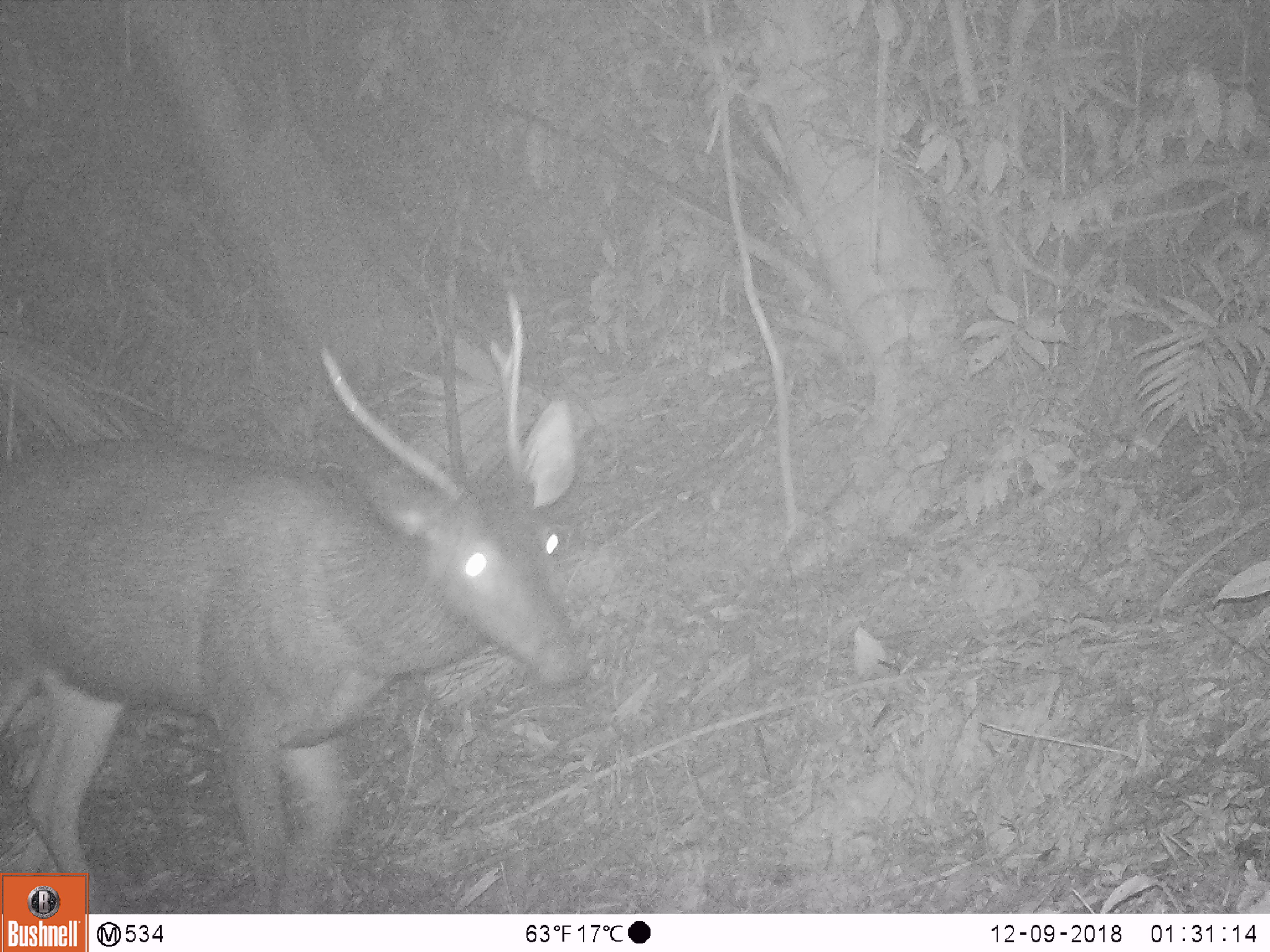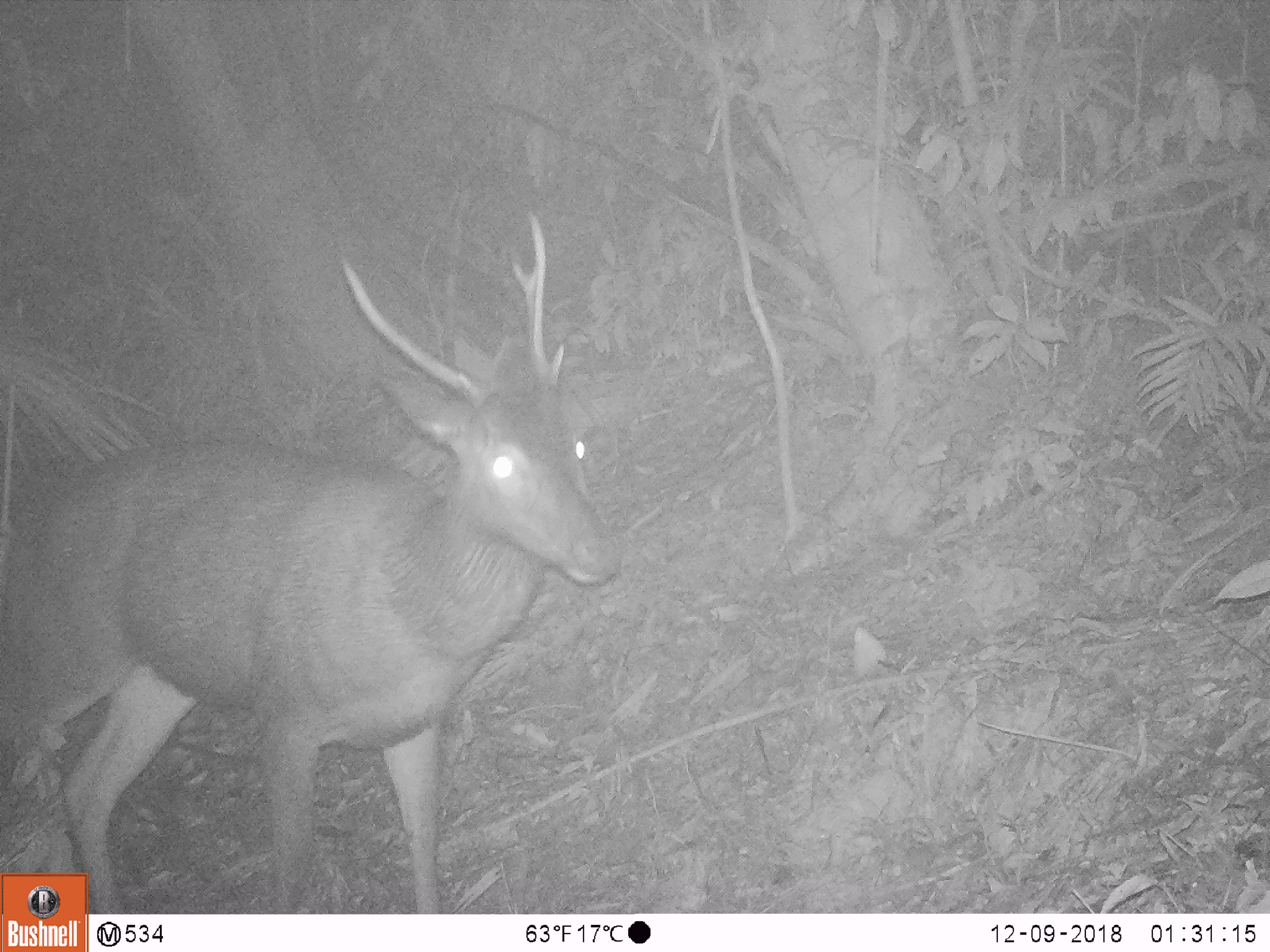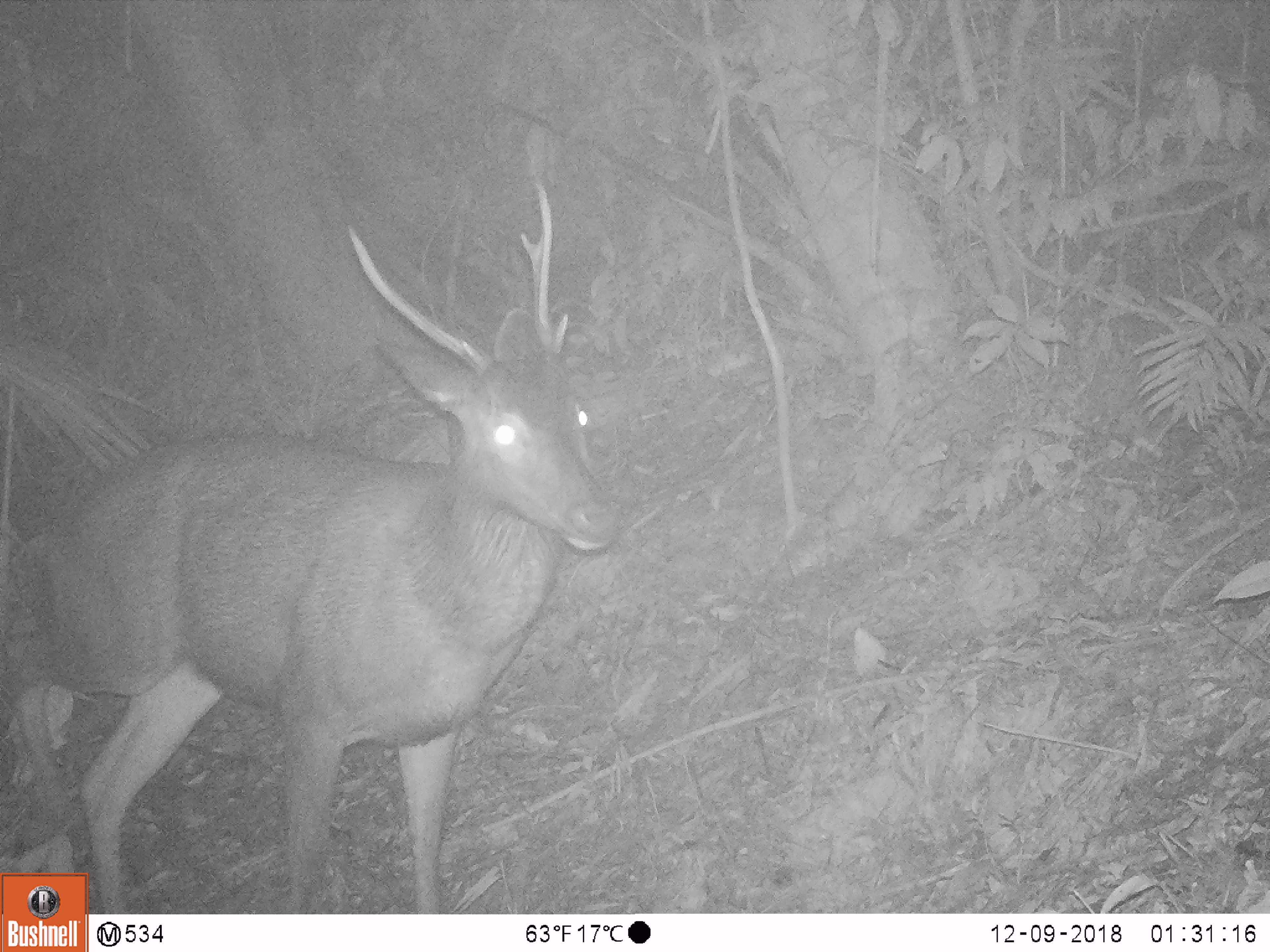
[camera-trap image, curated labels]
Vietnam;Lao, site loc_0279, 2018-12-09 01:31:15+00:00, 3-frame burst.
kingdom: Animalia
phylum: Chordata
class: Mammalia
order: Artiodactyla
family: Cervidae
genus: Rusa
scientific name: Rusa unicolor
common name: sambar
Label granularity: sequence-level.